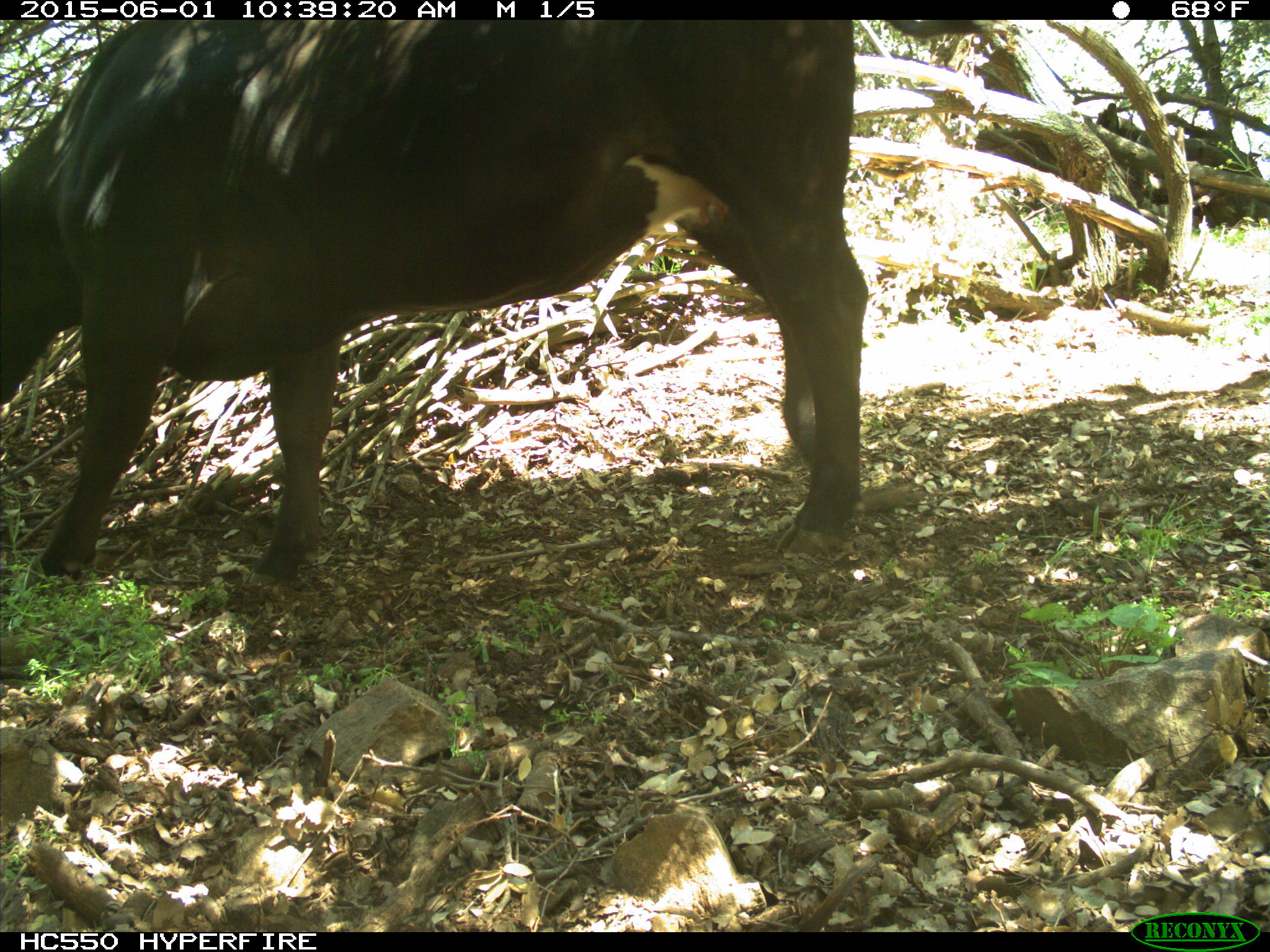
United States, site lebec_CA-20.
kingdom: Animalia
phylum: Chordata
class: Mammalia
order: Artiodactyla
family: Bovidae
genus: Bos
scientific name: Bos taurus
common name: domestic cow